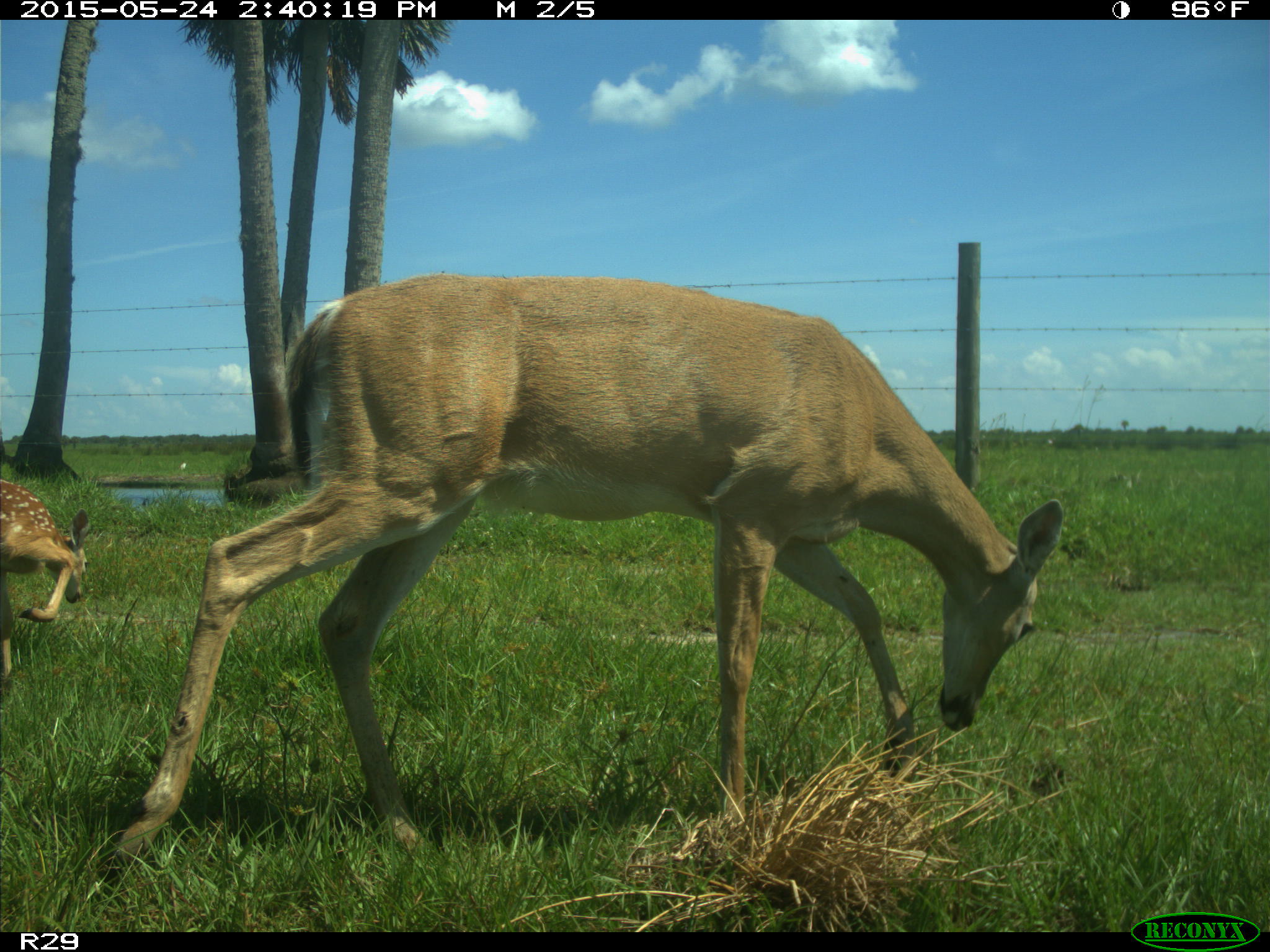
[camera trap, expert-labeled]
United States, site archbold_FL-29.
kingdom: Animalia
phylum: Chordata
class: Mammalia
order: Artiodactyla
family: Cervidae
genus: Odocoileus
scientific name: Odocoileus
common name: deer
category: unidentified deer